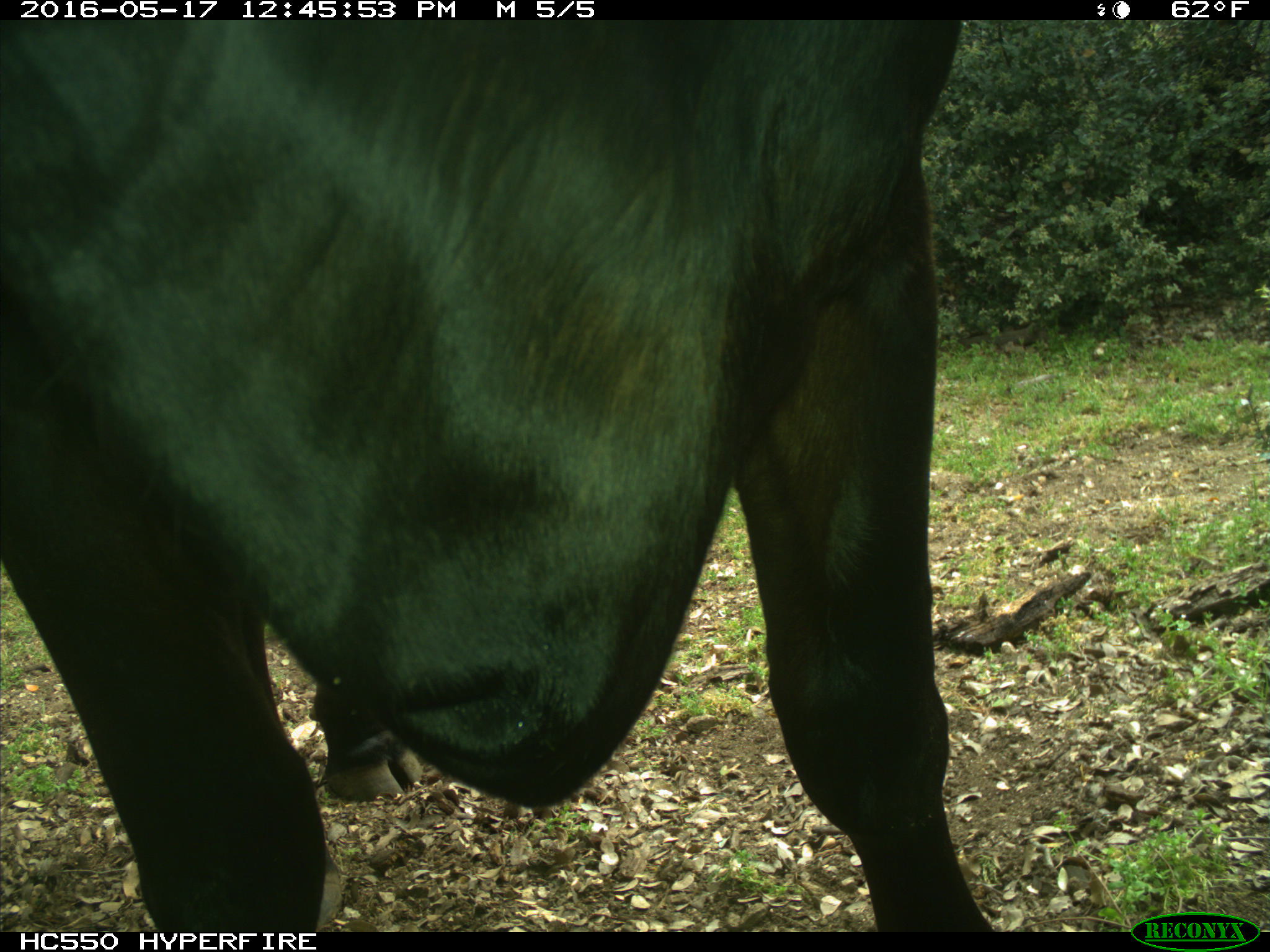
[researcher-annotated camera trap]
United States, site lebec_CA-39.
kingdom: Animalia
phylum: Chordata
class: Mammalia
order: Artiodactyla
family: Bovidae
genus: Bos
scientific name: Bos taurus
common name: domestic cow